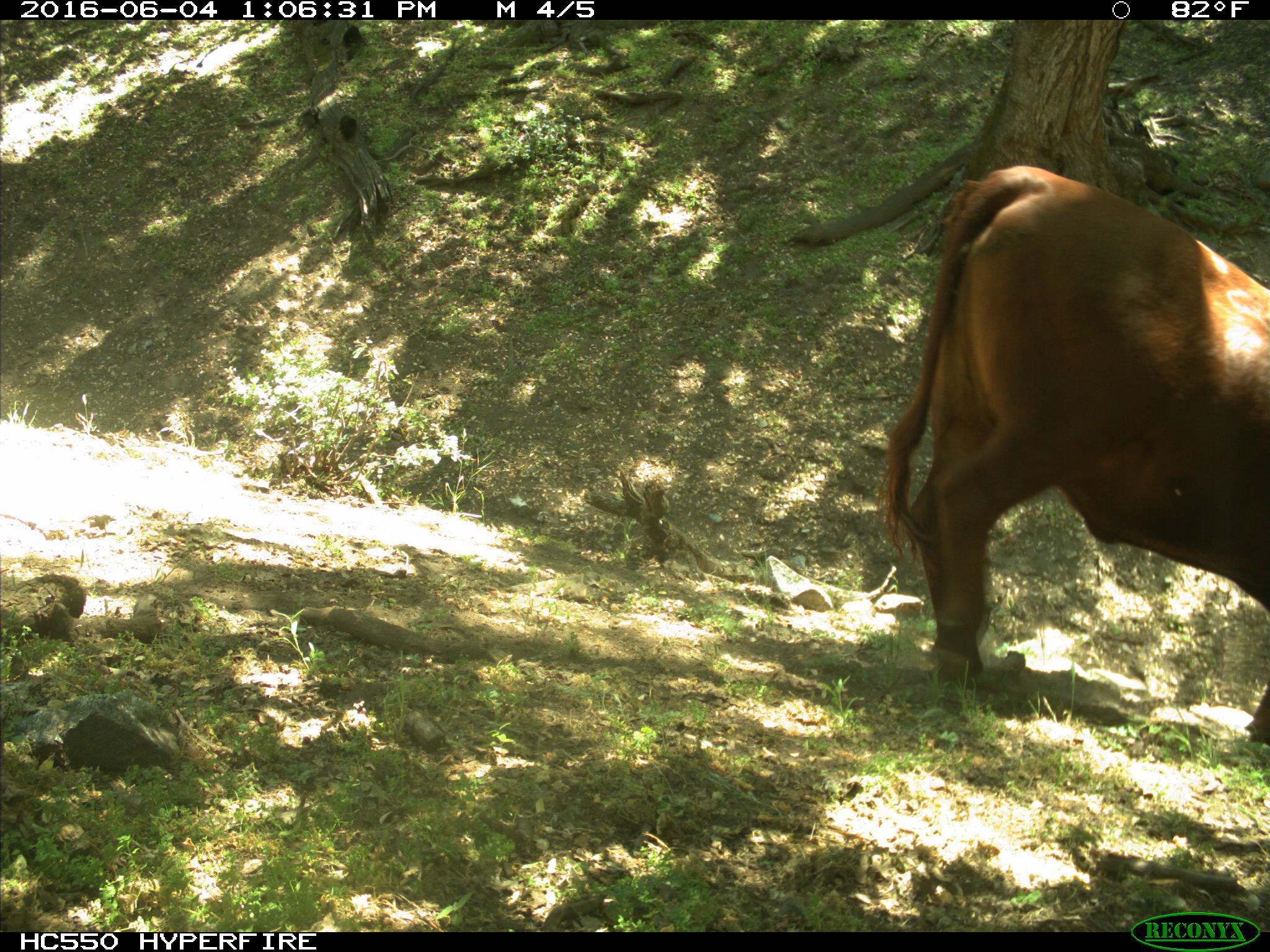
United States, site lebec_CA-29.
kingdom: Animalia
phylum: Chordata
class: Mammalia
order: Artiodactyla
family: Bovidae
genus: Bos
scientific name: Bos taurus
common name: domestic cow